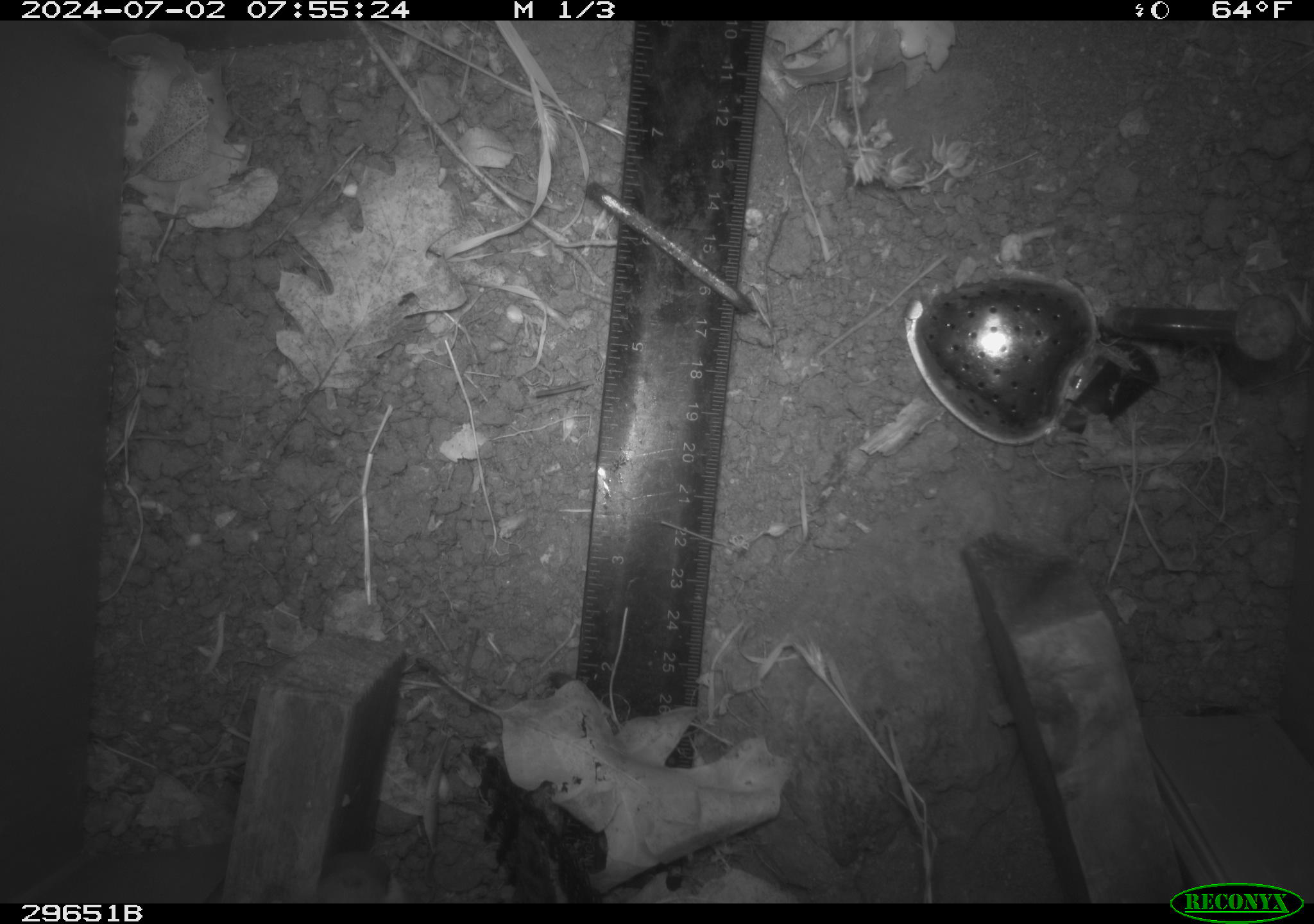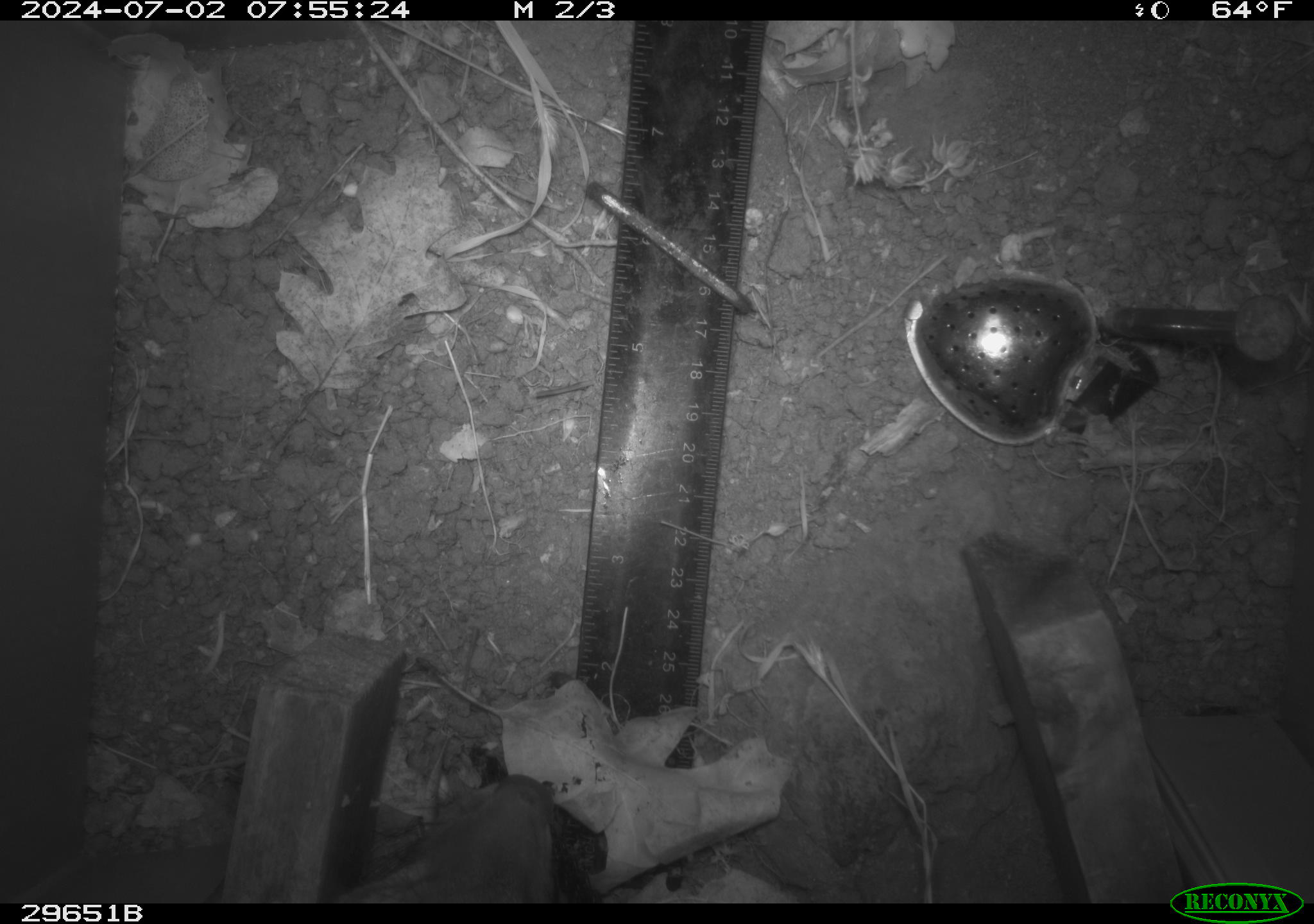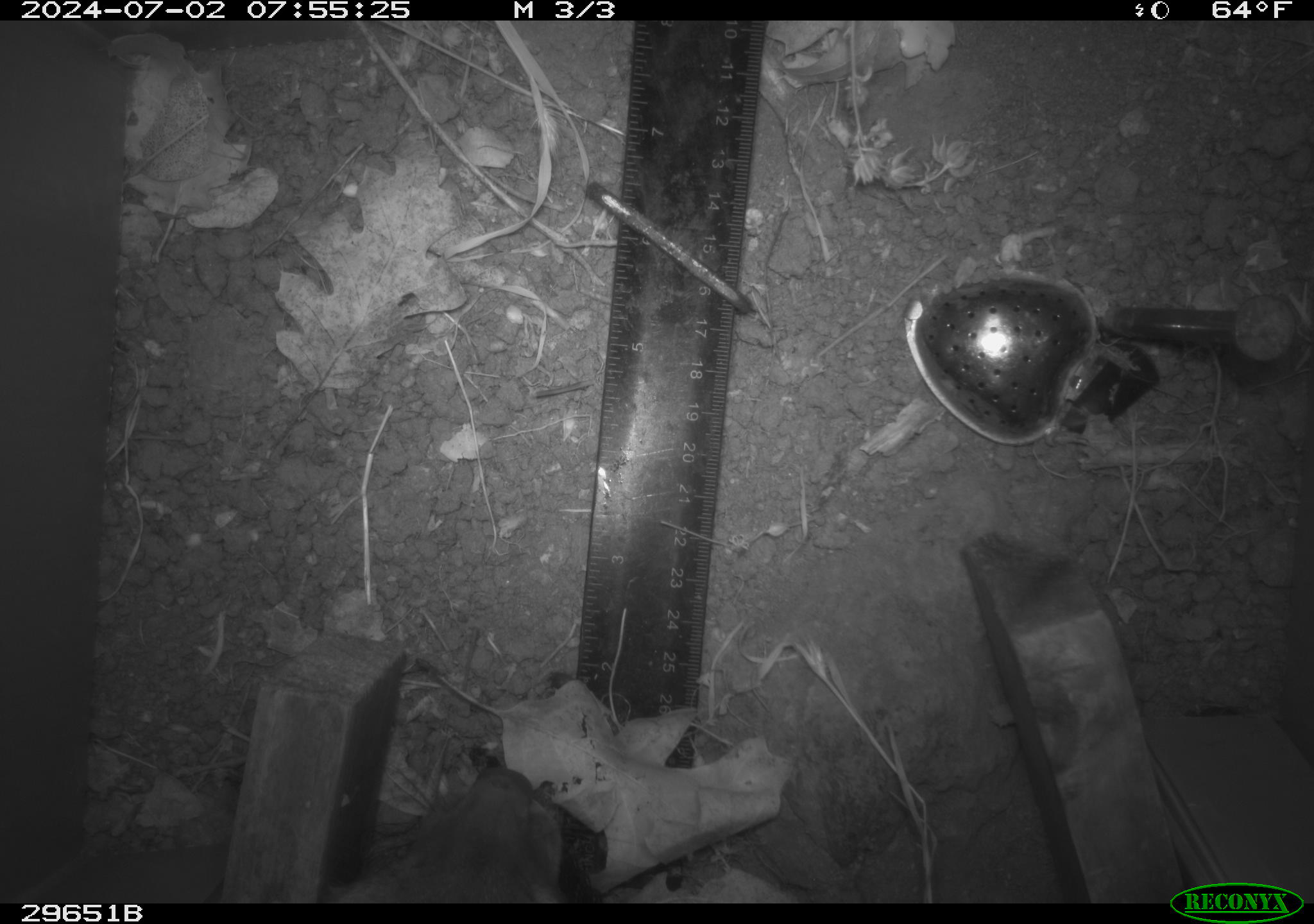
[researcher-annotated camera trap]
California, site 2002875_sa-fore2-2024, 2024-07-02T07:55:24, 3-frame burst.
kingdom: Animalia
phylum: Chordata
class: Mammalia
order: Carnivora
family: Canidae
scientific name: Canidae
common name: canid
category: canine family